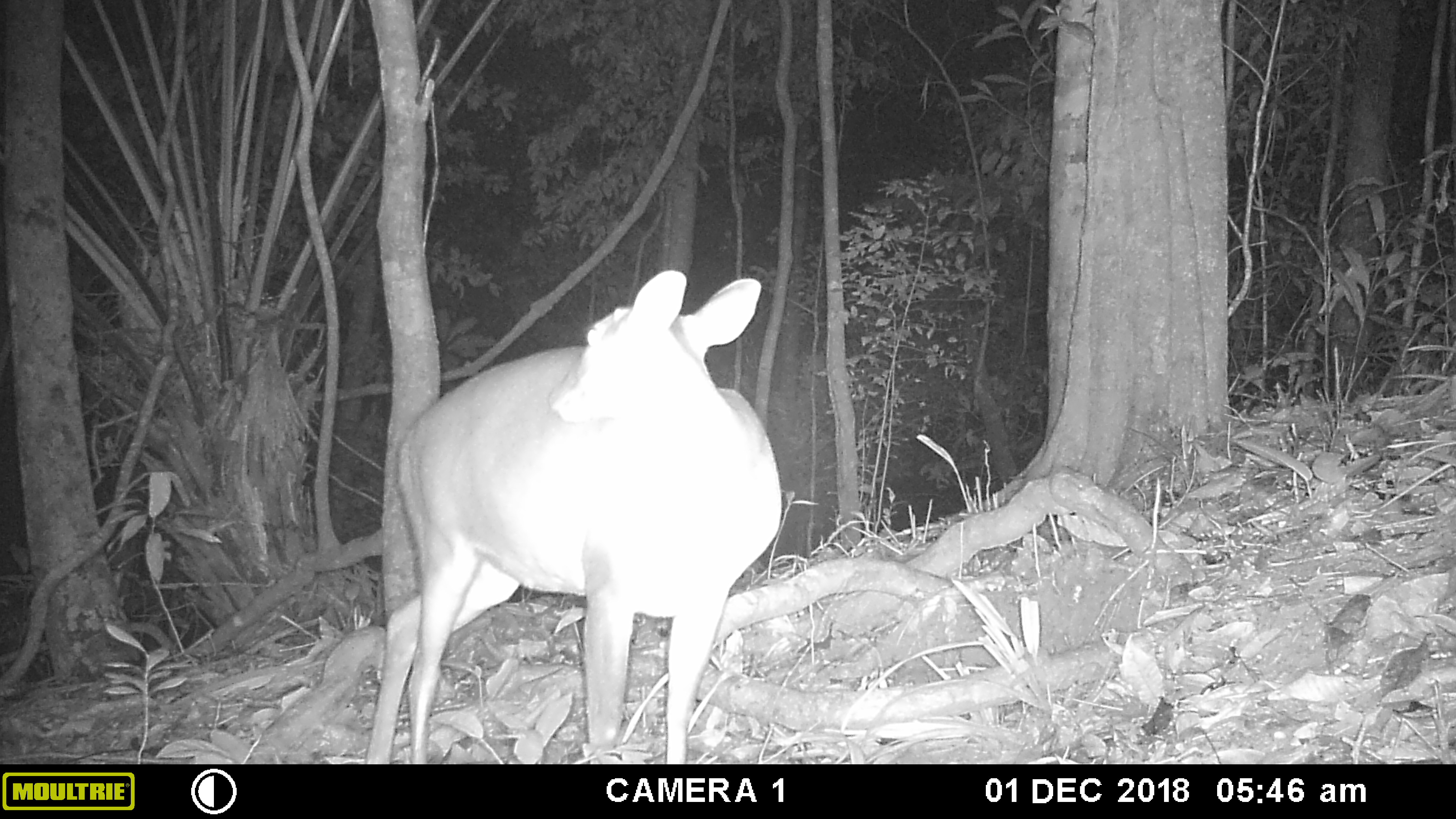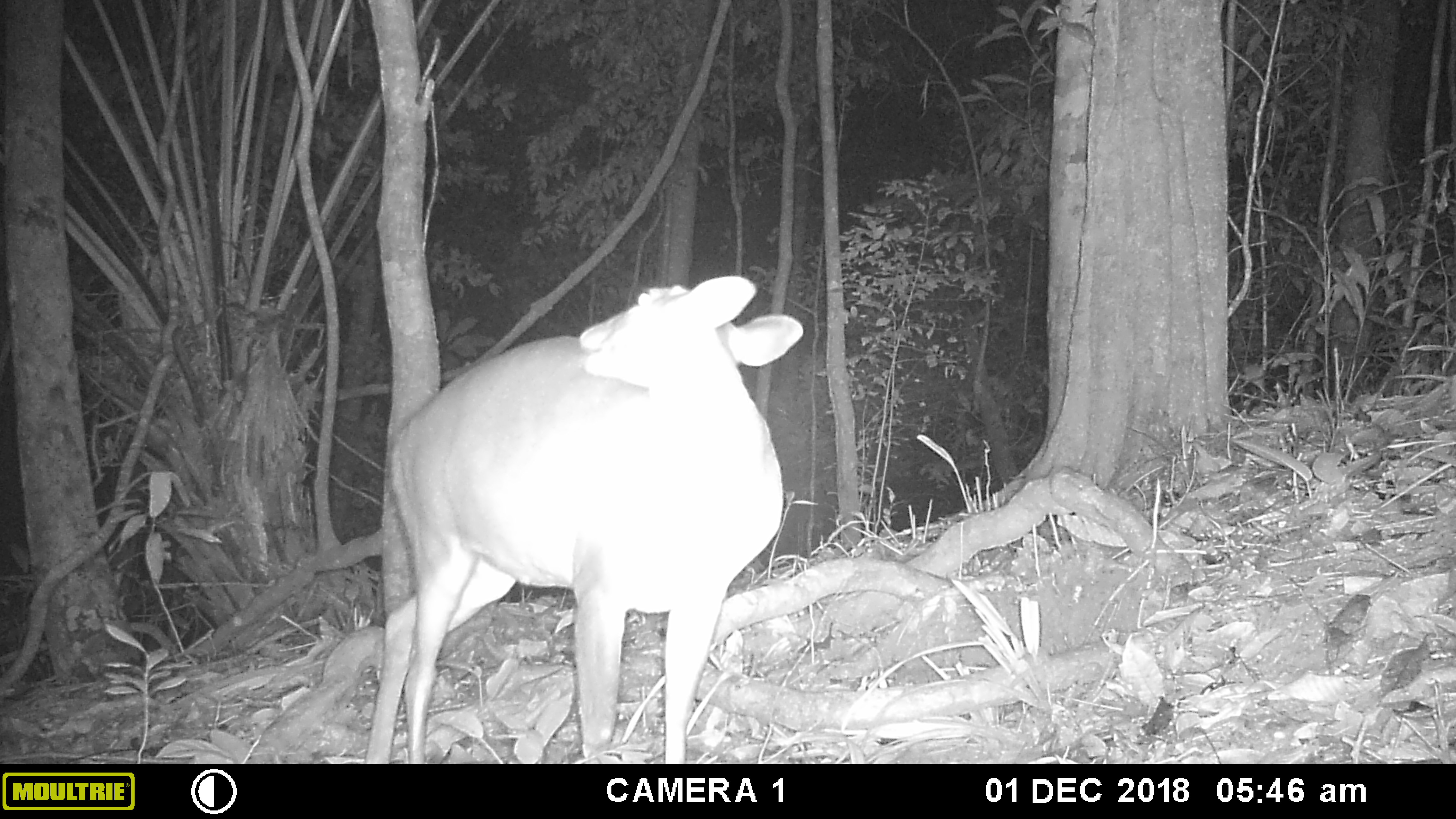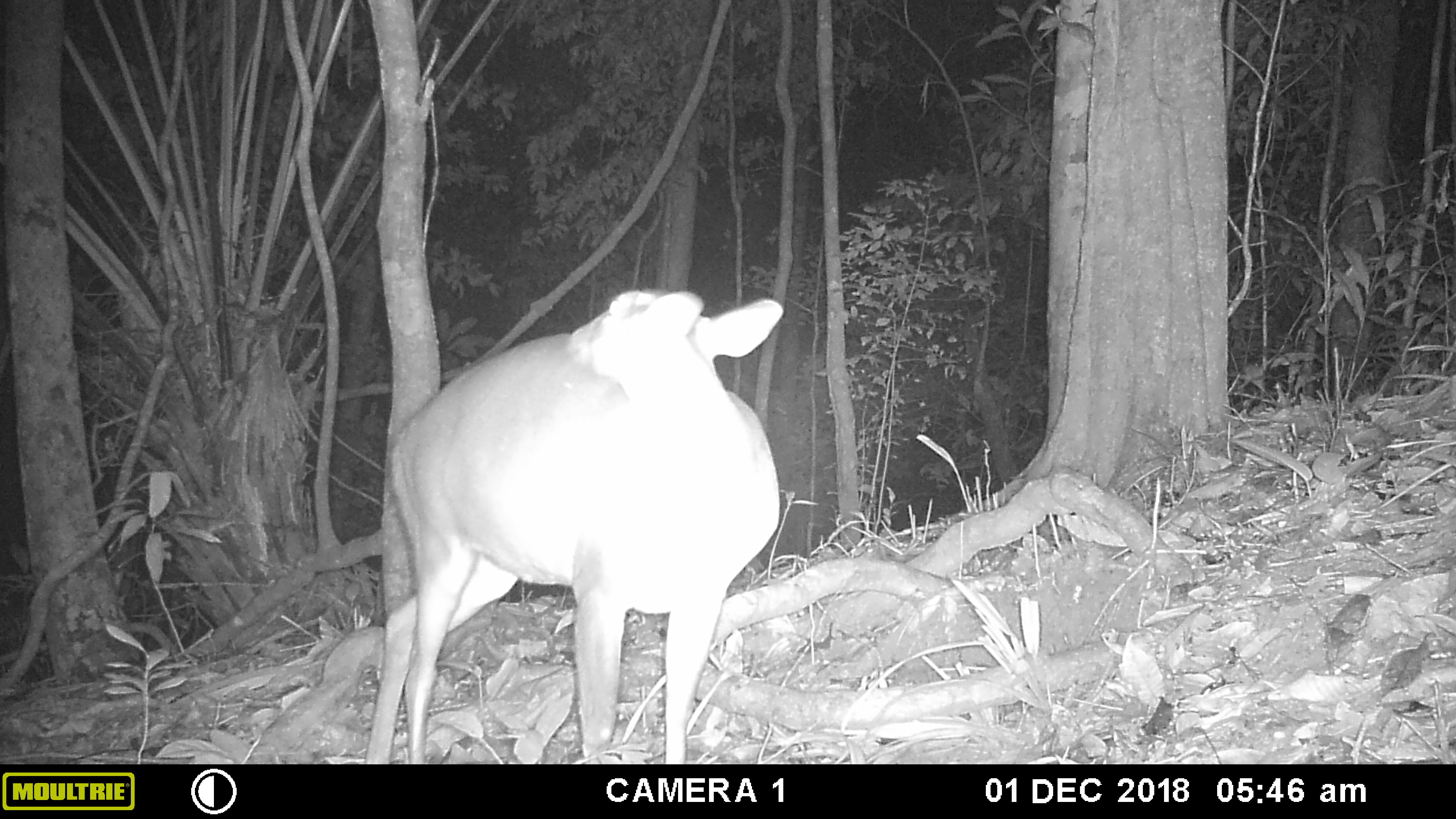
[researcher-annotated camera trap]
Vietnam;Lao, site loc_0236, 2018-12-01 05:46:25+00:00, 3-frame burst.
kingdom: Animalia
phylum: Chordata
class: Mammalia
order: Artiodactyla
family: Cervidae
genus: Muntiacus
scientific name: Muntiacus vuquangensis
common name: large-antlered muntjac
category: large antlered muntjac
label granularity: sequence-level